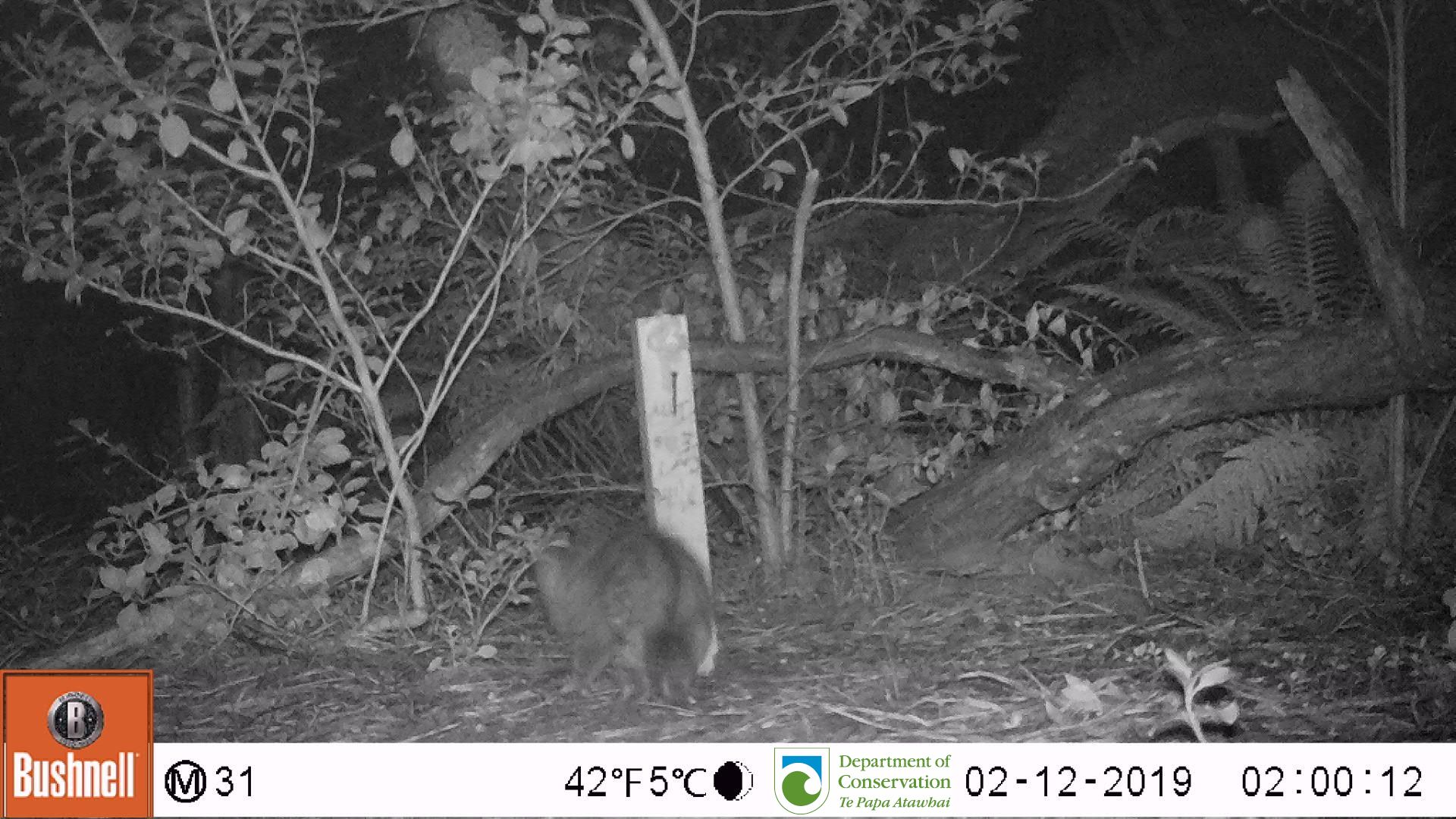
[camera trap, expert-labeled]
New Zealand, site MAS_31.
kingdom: Animalia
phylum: Chordata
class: Mammalia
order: Carnivora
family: Felidae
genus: Felis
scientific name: Felis catus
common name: domestic cat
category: cat